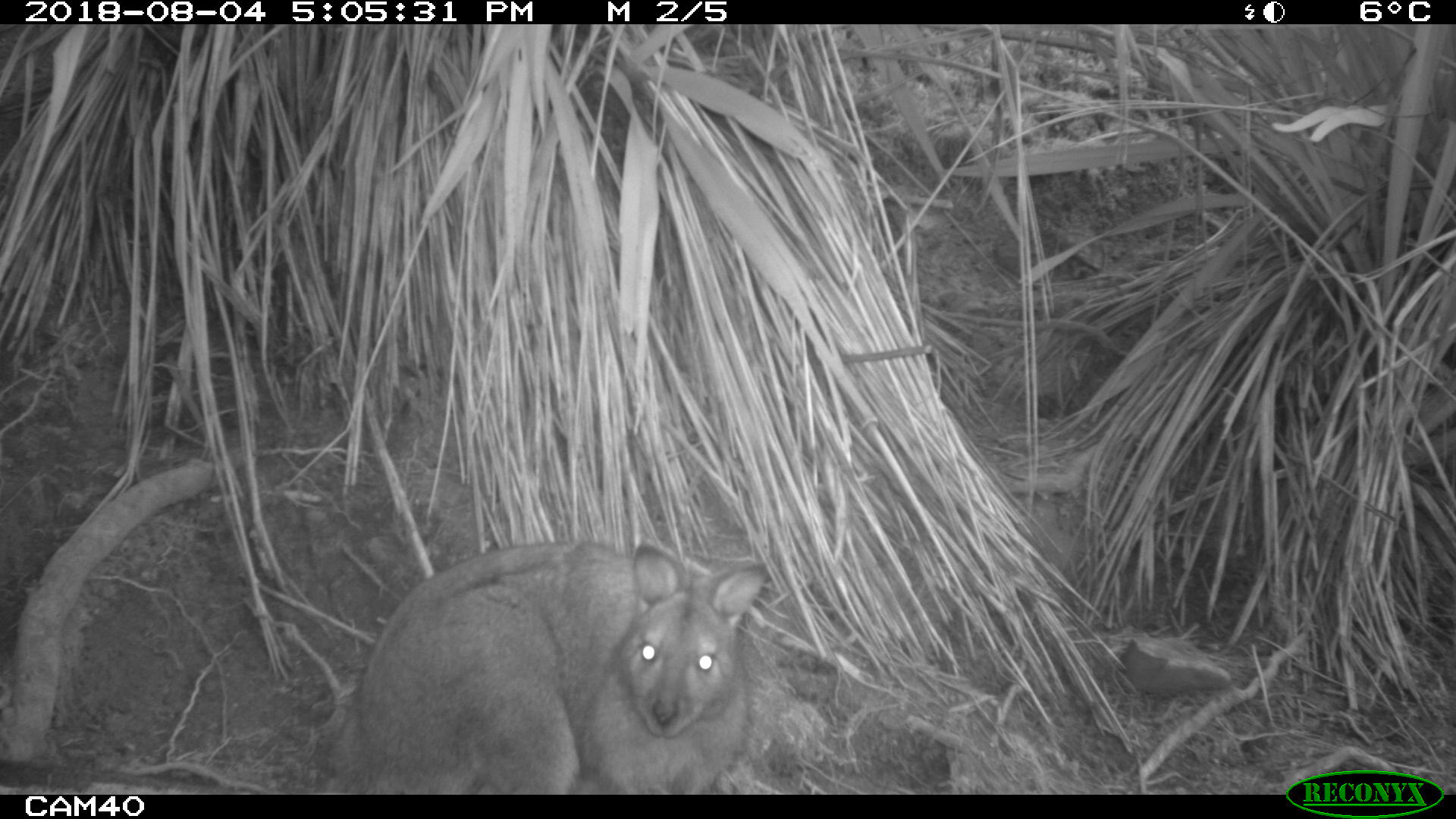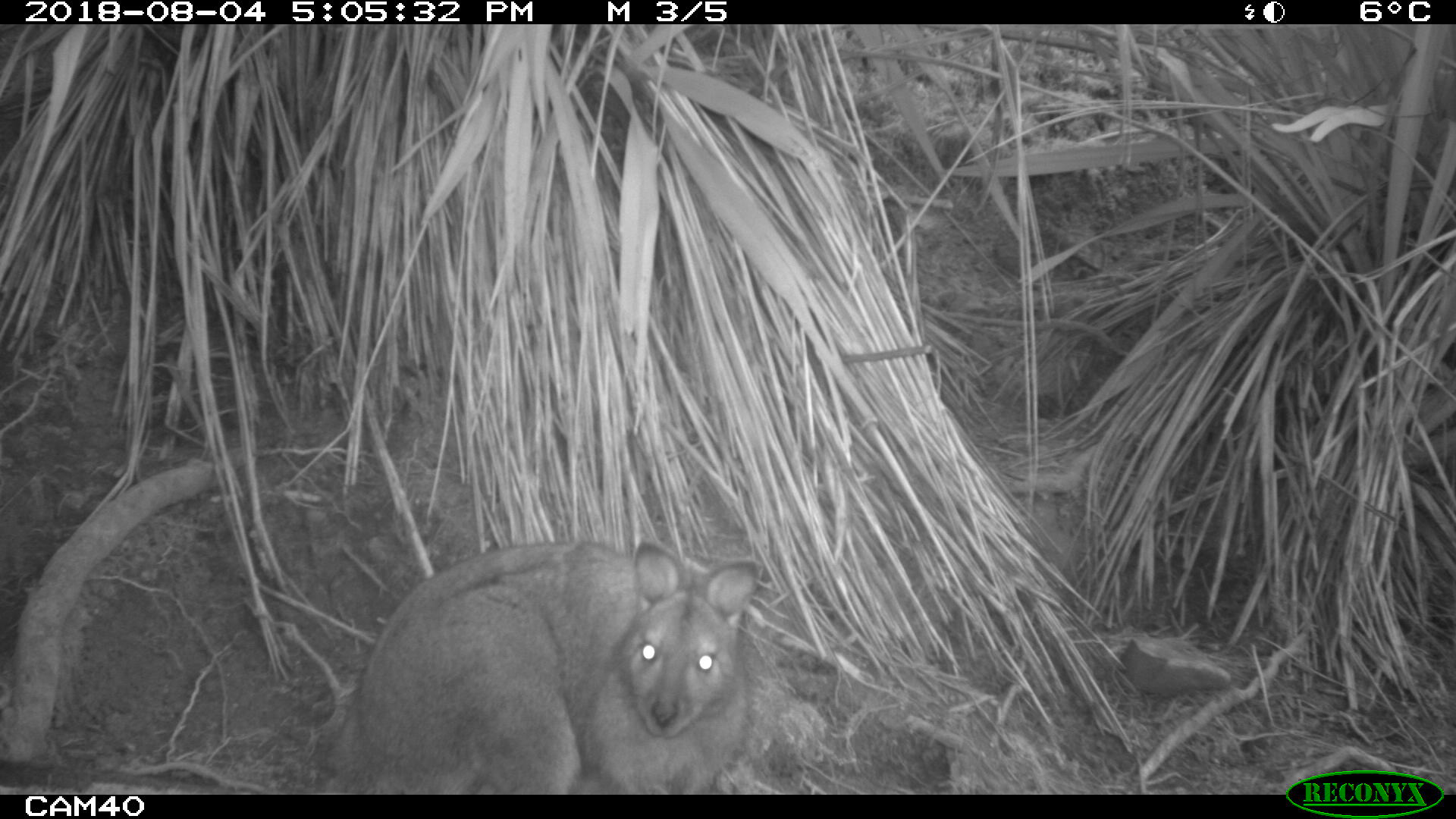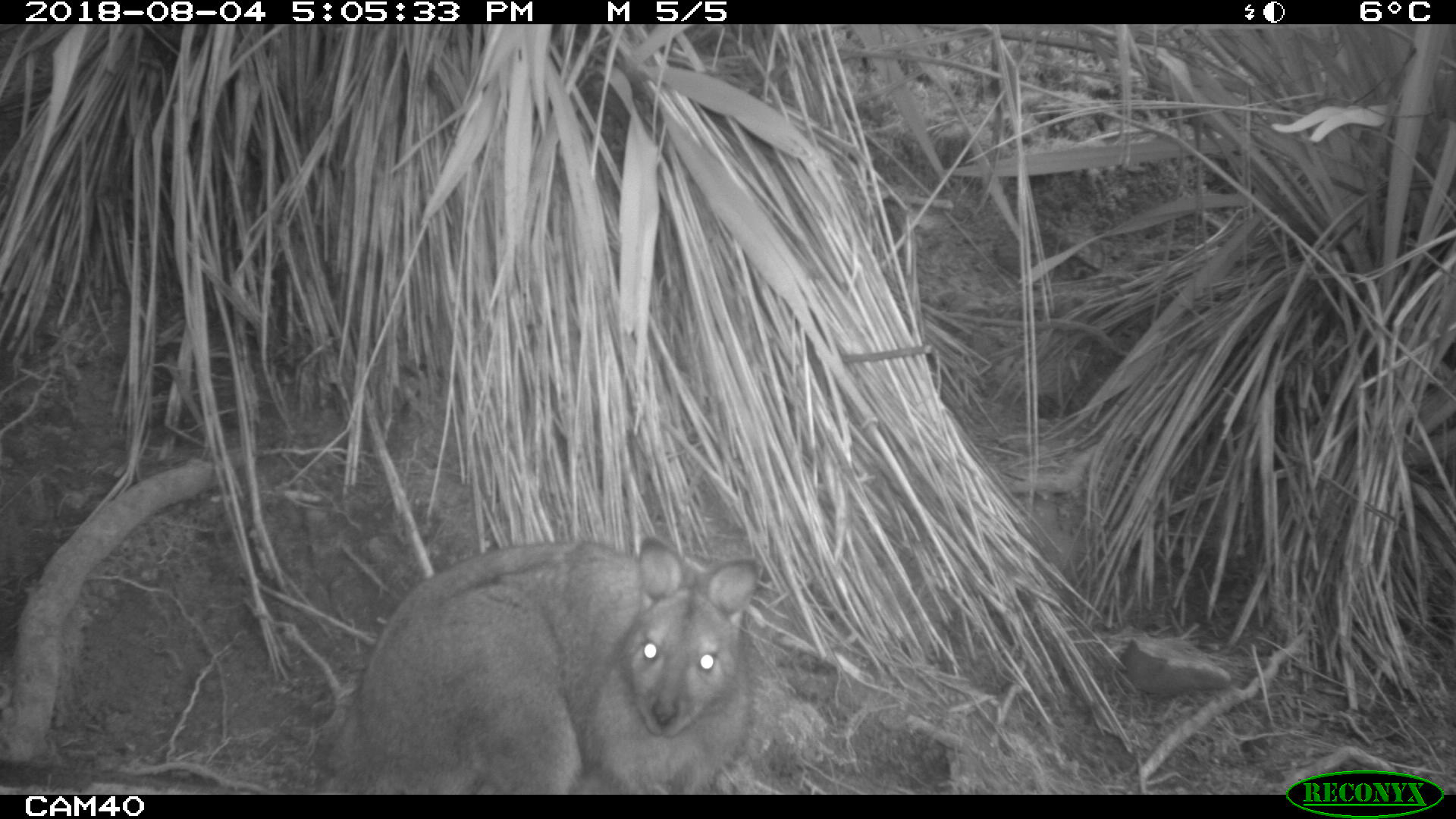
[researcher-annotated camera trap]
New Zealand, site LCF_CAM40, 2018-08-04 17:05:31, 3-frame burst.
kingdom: Animalia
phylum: Chordata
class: Mammalia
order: Diprotodontia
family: Macropodidae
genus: Notamacropus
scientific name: Notamacropus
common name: wallaby